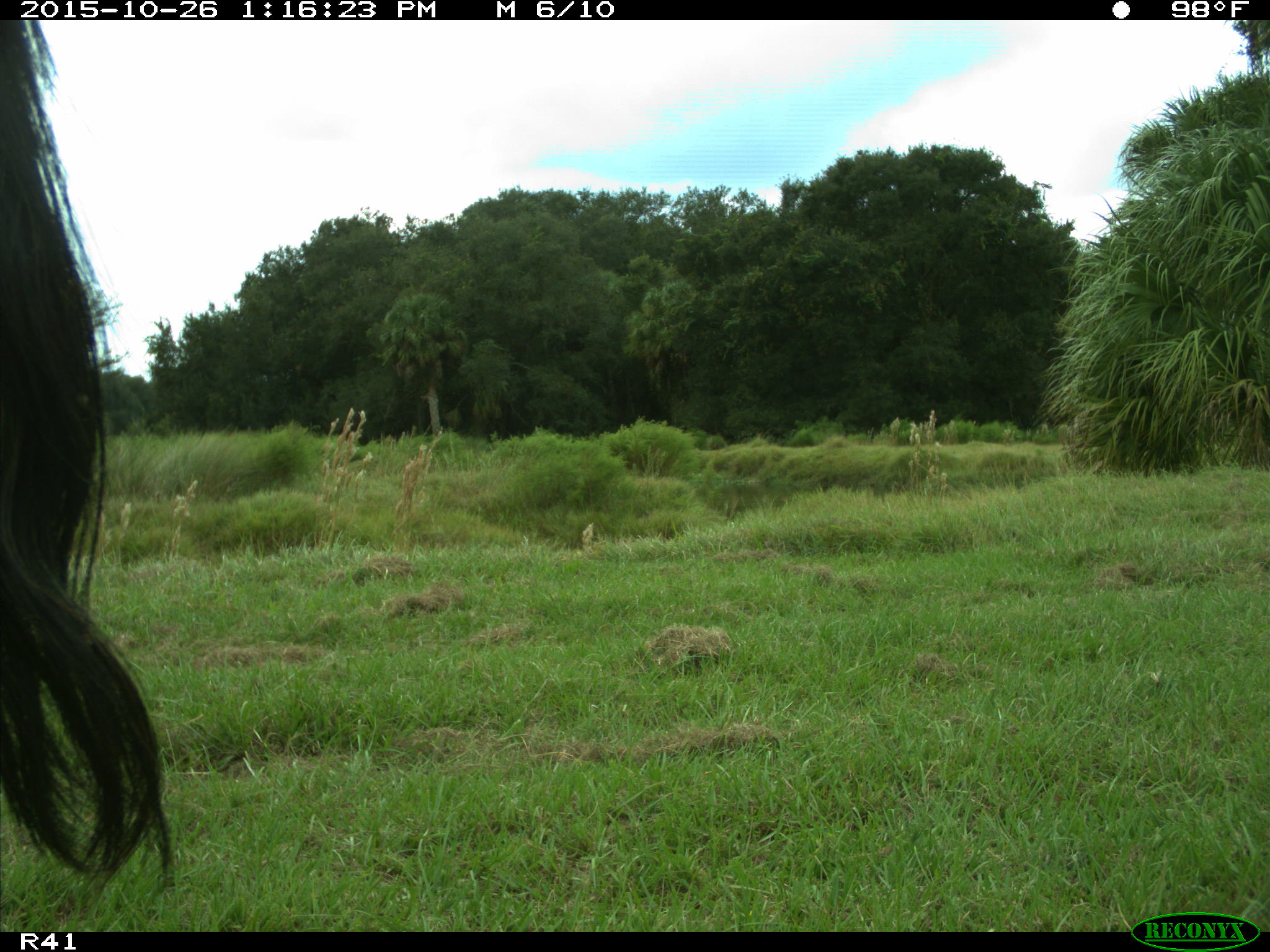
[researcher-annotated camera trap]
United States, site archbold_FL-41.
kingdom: Animalia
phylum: Chordata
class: Mammalia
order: Artiodactyla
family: Bovidae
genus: Bos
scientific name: Bos taurus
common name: domestic cow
Bos taurus (domestic cow).